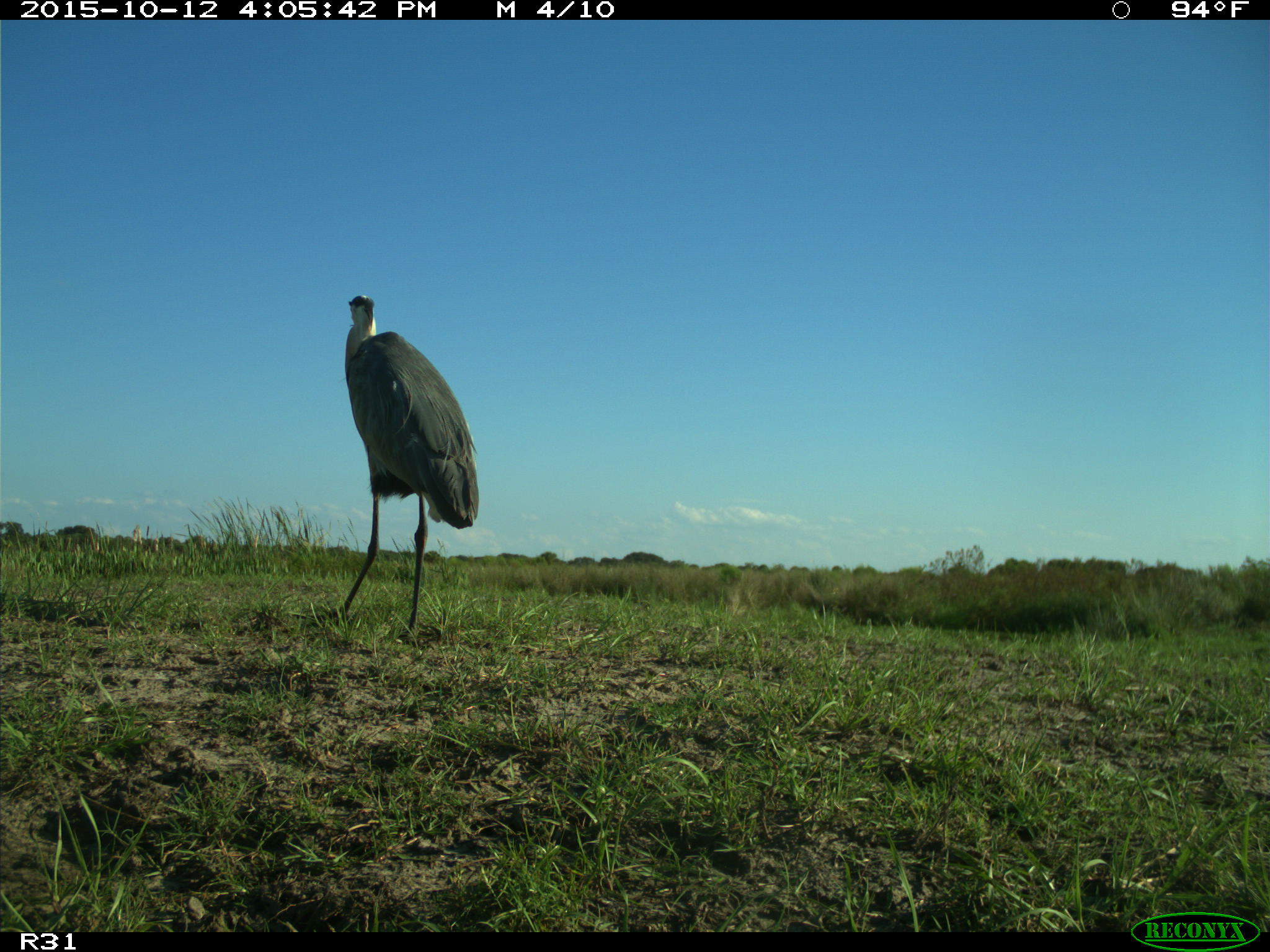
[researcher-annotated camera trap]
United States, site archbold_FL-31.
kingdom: Animalia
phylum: Chordata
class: Aves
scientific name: Aves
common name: birds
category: unidentified bird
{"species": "unidentified bird (birds) (Aves)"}